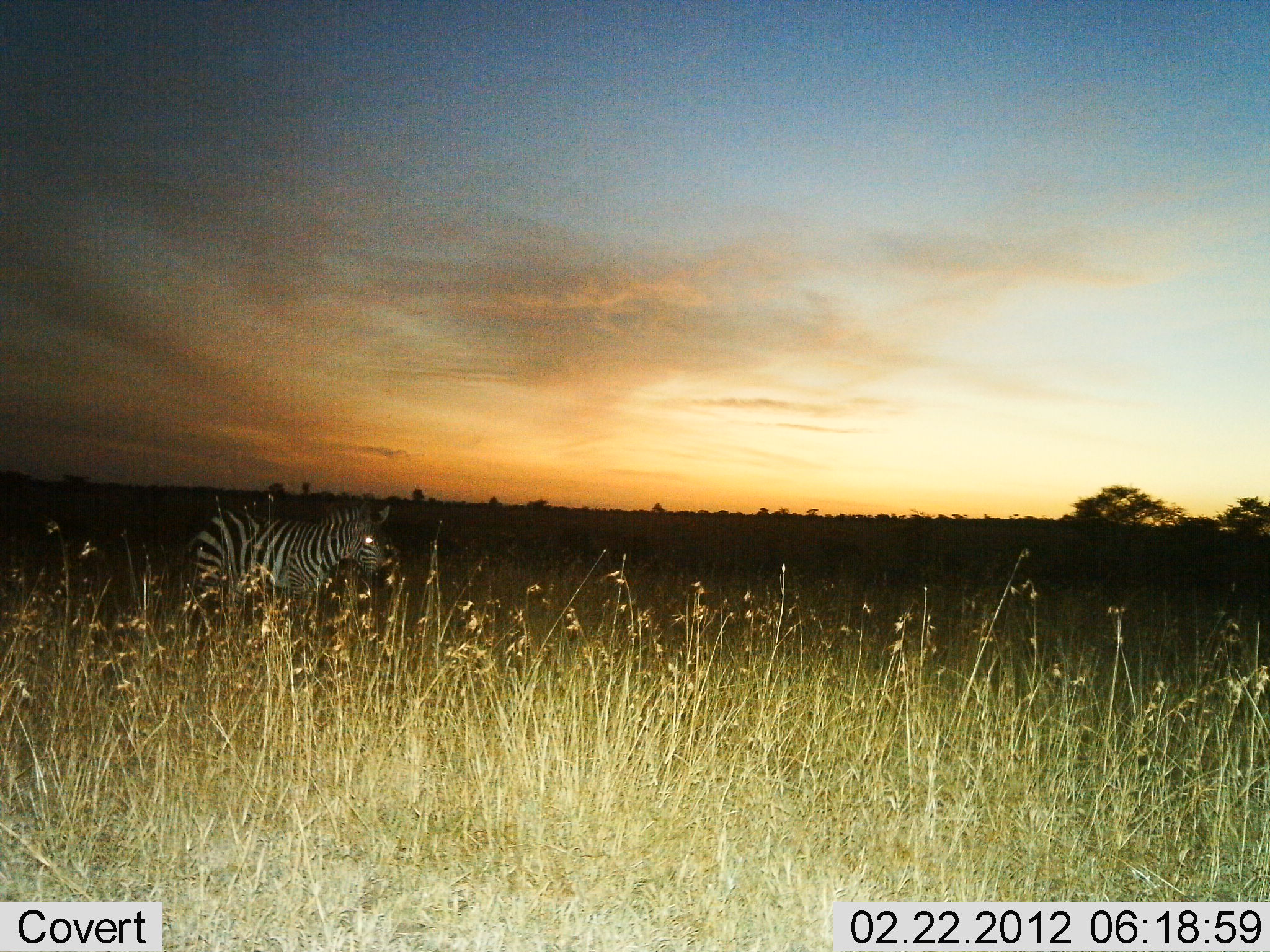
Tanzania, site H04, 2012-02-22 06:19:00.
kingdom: Animalia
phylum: Chordata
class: Mammalia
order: Perissodactyla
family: Equidae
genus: Equus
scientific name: Equus quagga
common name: plains zebra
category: zebra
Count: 1.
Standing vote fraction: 60%.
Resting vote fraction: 0%.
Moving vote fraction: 40%.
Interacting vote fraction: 0%.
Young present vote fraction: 0%.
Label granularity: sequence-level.